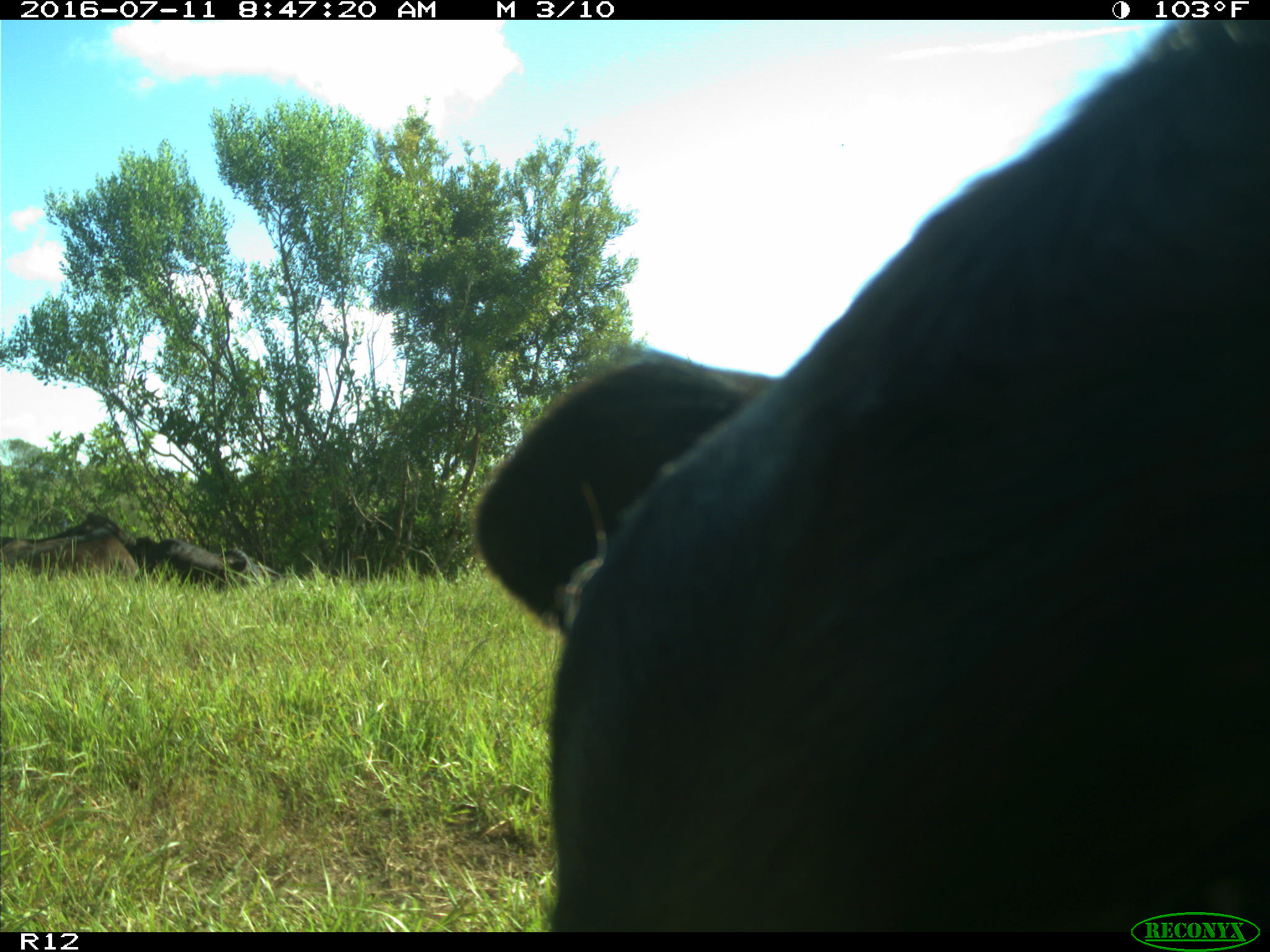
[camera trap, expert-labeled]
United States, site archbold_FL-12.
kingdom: Animalia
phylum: Chordata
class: Mammalia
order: Artiodactyla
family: Bovidae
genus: Bos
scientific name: Bos taurus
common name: domestic cow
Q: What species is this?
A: Bos taurus (domestic cow).